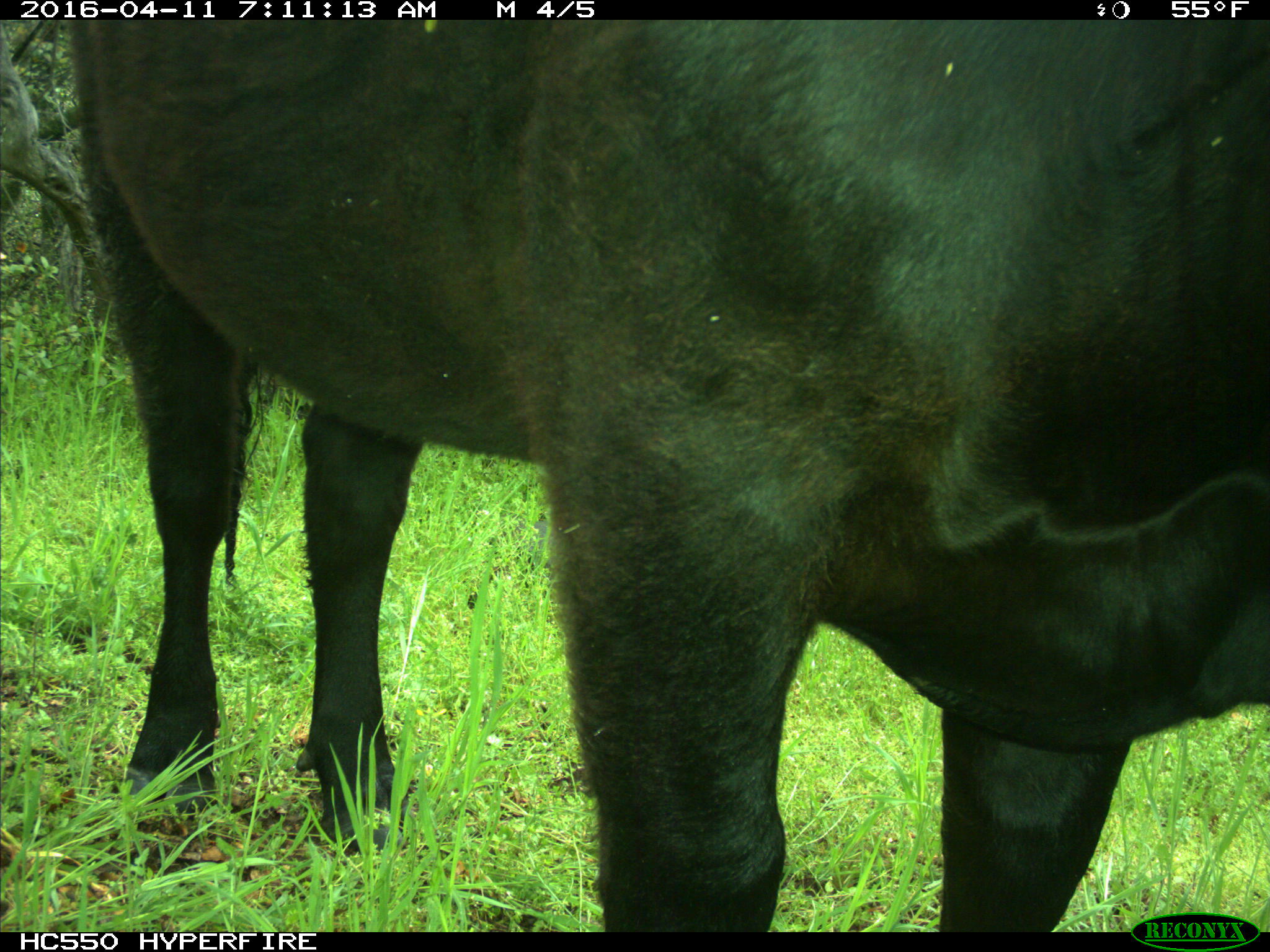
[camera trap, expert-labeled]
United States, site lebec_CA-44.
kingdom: Animalia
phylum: Chordata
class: Mammalia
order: Artiodactyla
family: Bovidae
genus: Bos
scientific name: Bos taurus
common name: domestic cow